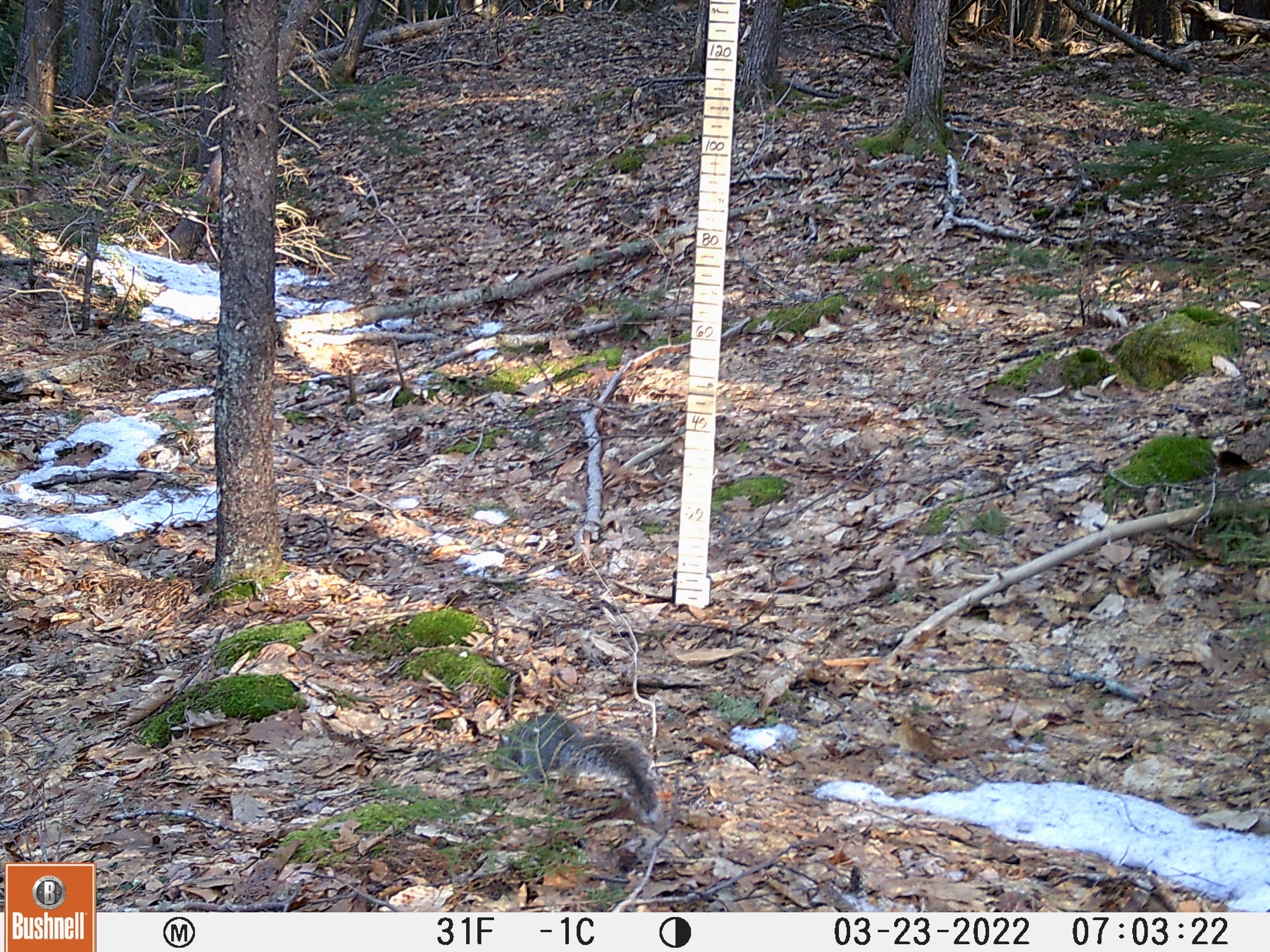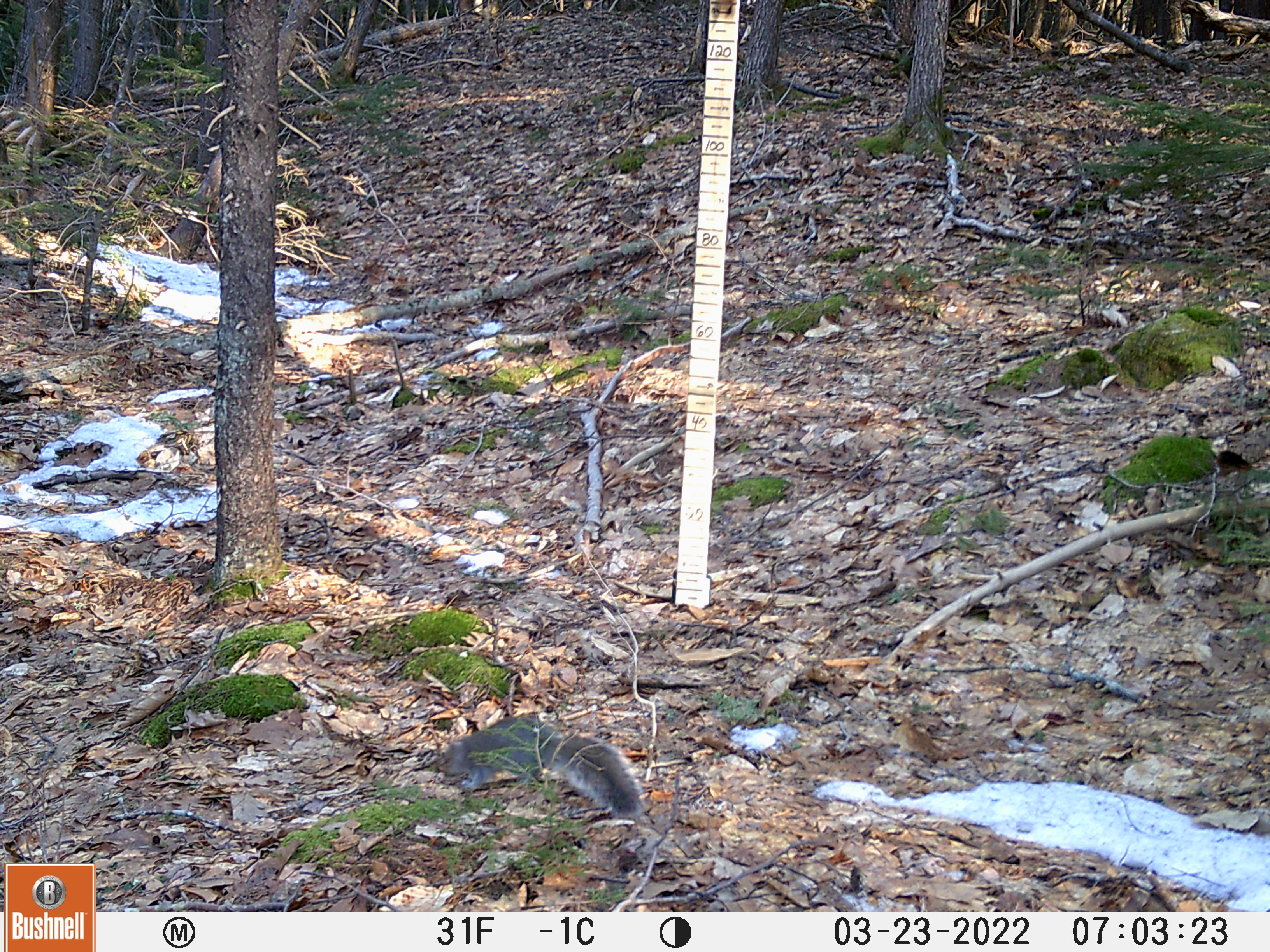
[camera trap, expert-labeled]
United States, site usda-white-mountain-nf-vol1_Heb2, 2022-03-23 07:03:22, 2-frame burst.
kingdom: Animalia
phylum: Chordata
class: Mammalia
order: Rodentia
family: Sciuridae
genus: Sciurus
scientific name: Sciurus carolinensis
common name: gray squirrel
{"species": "gray squirrel (Sciurus carolinensis)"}